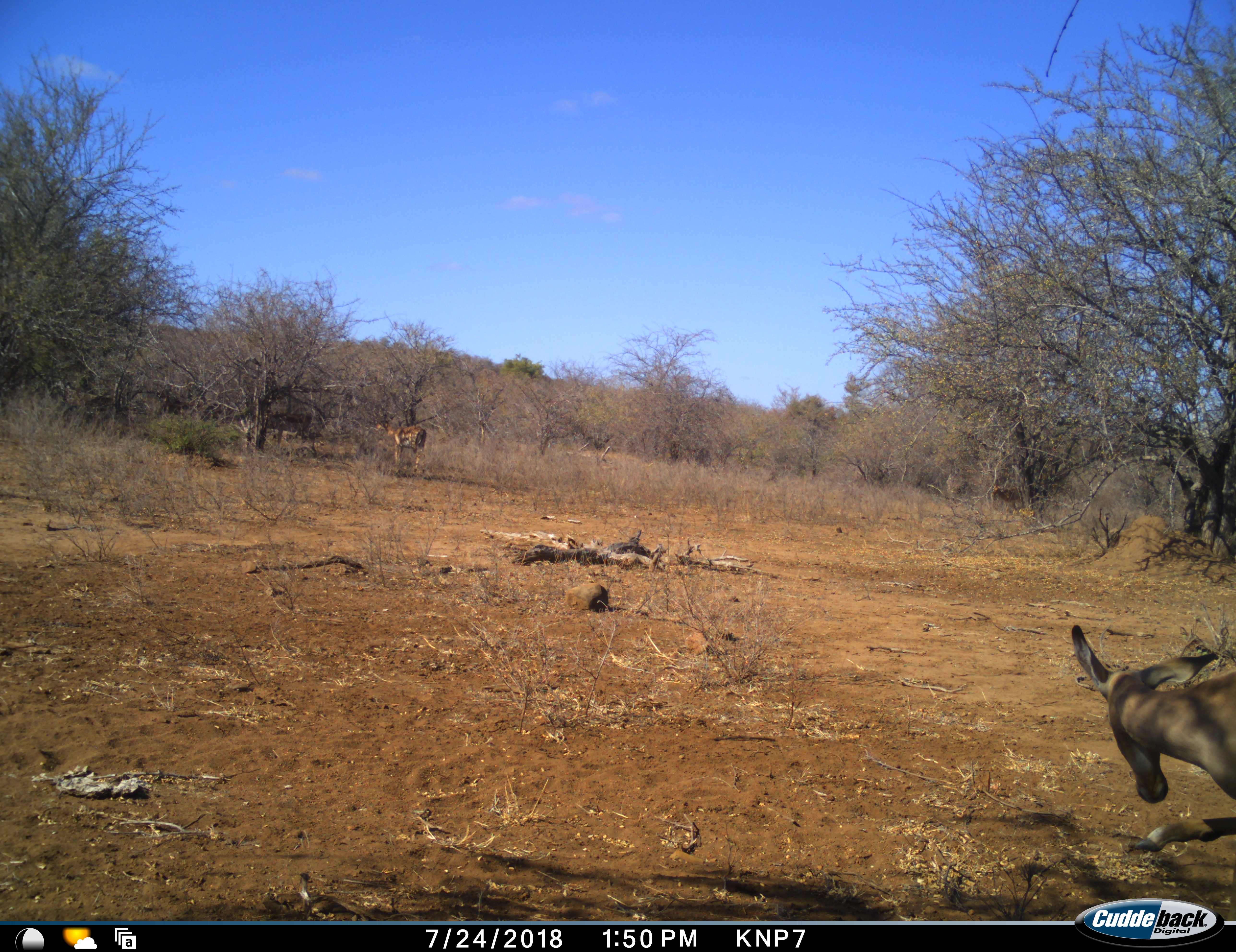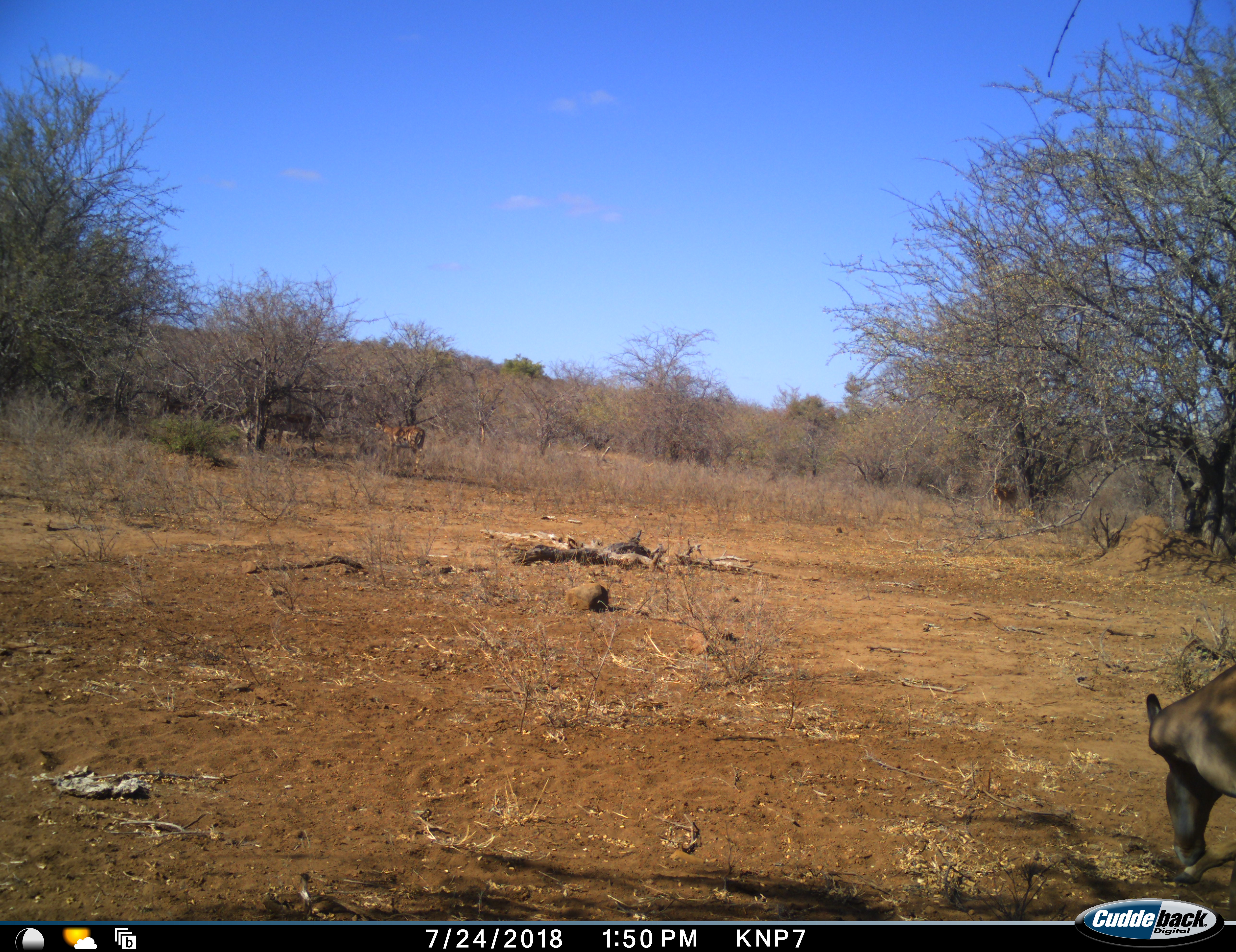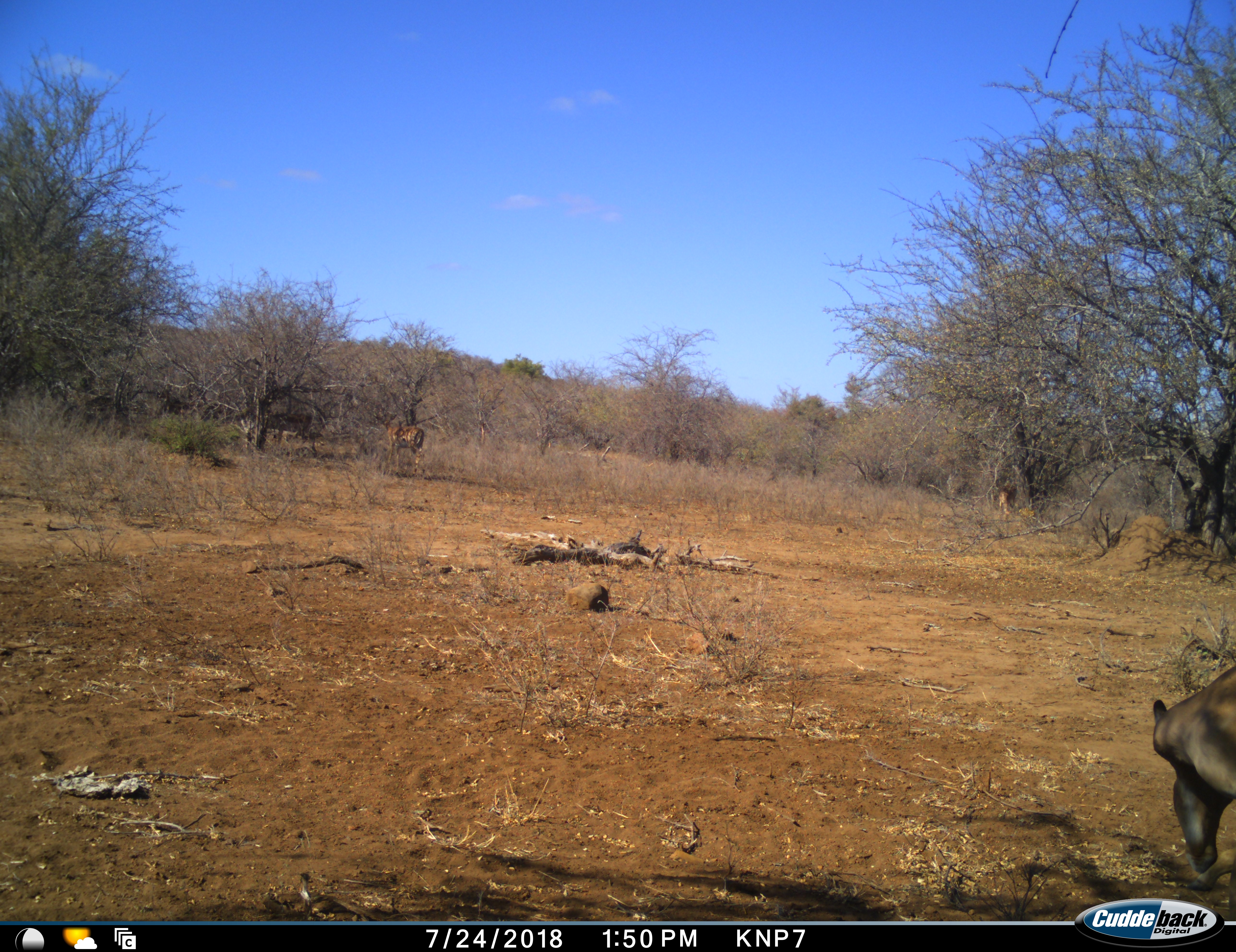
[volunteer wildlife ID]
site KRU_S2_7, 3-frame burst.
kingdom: Animalia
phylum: Chordata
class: Mammalia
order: Artiodactyla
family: Bovidae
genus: Aepyceros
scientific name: Aepyceros melampus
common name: impala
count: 3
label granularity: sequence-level